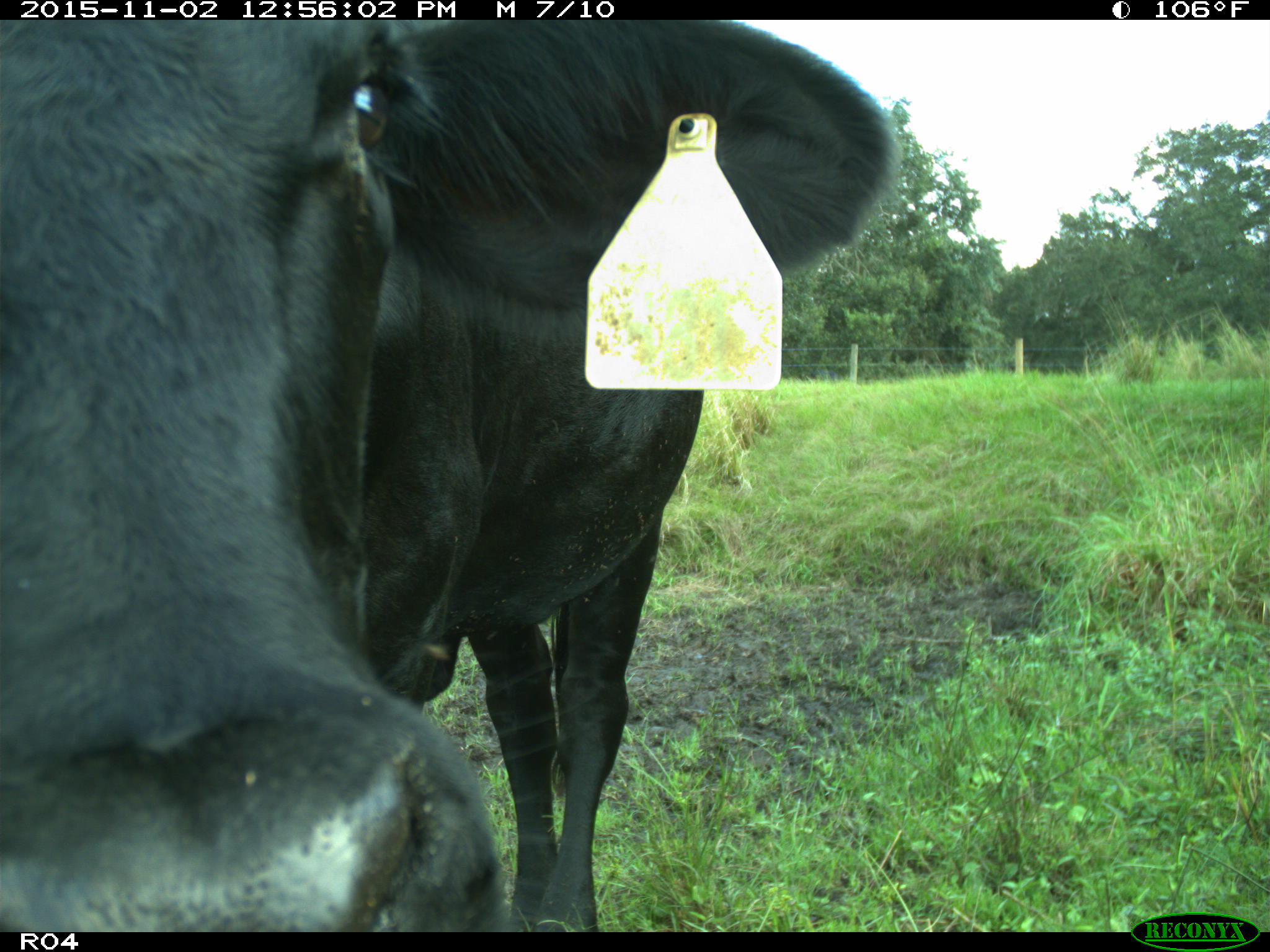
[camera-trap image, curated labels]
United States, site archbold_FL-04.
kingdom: Animalia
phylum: Chordata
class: Mammalia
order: Artiodactyla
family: Bovidae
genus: Bos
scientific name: Bos taurus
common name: domestic cow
Bos taurus (domestic cow).